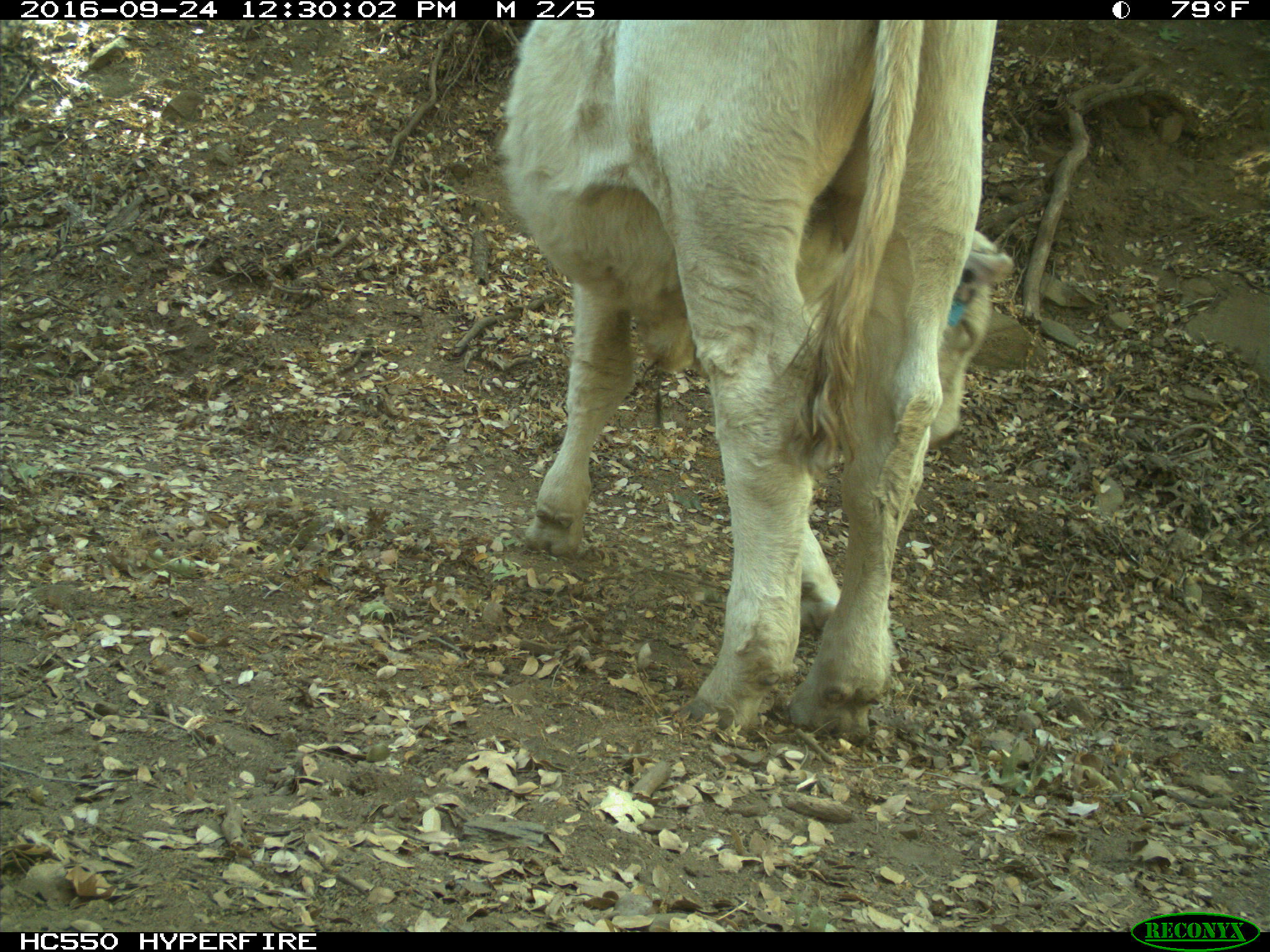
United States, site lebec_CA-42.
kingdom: Animalia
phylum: Chordata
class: Mammalia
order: Artiodactyla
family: Bovidae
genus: Bos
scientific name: Bos taurus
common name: domestic cow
Bos taurus (domestic cow).